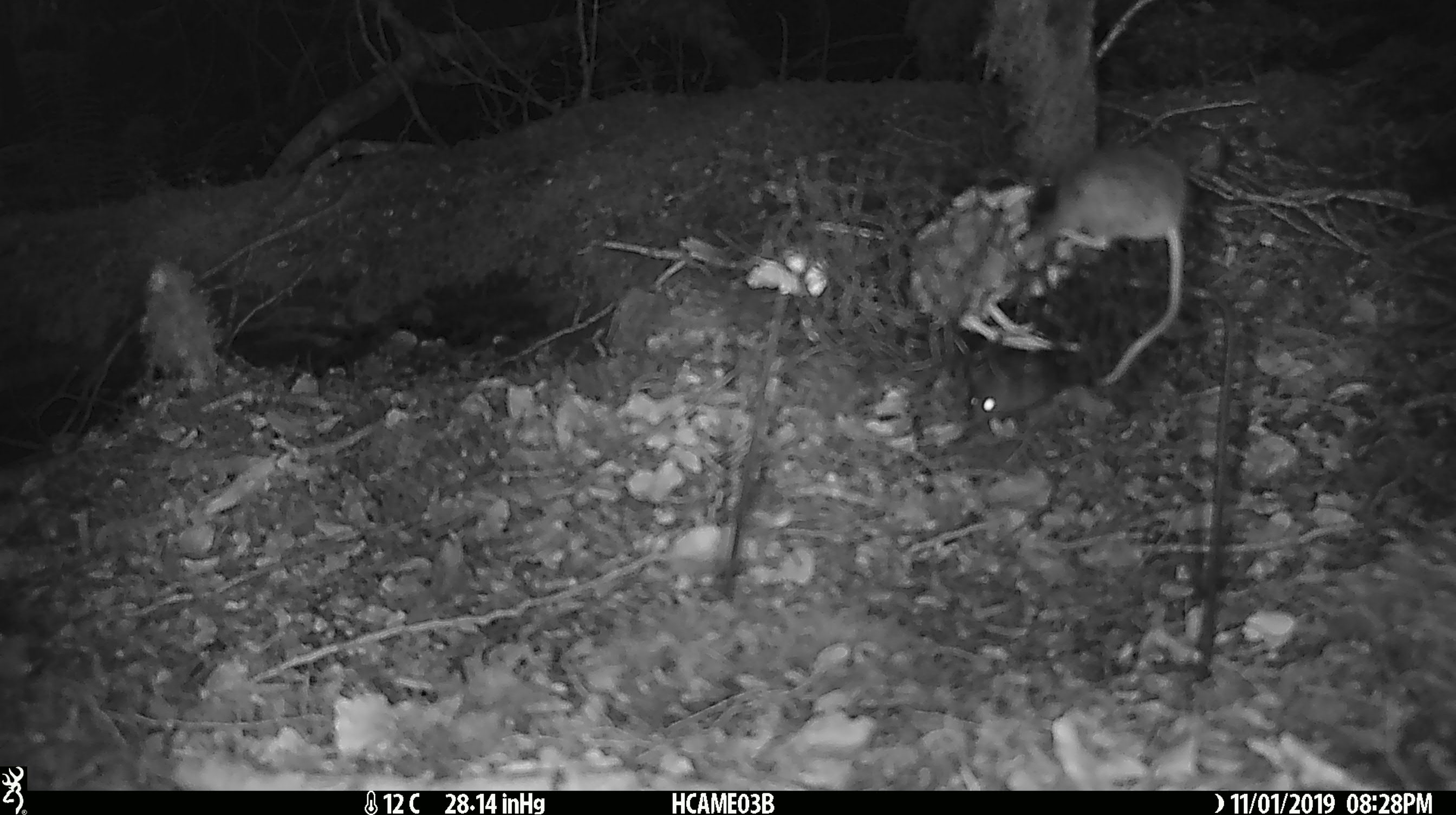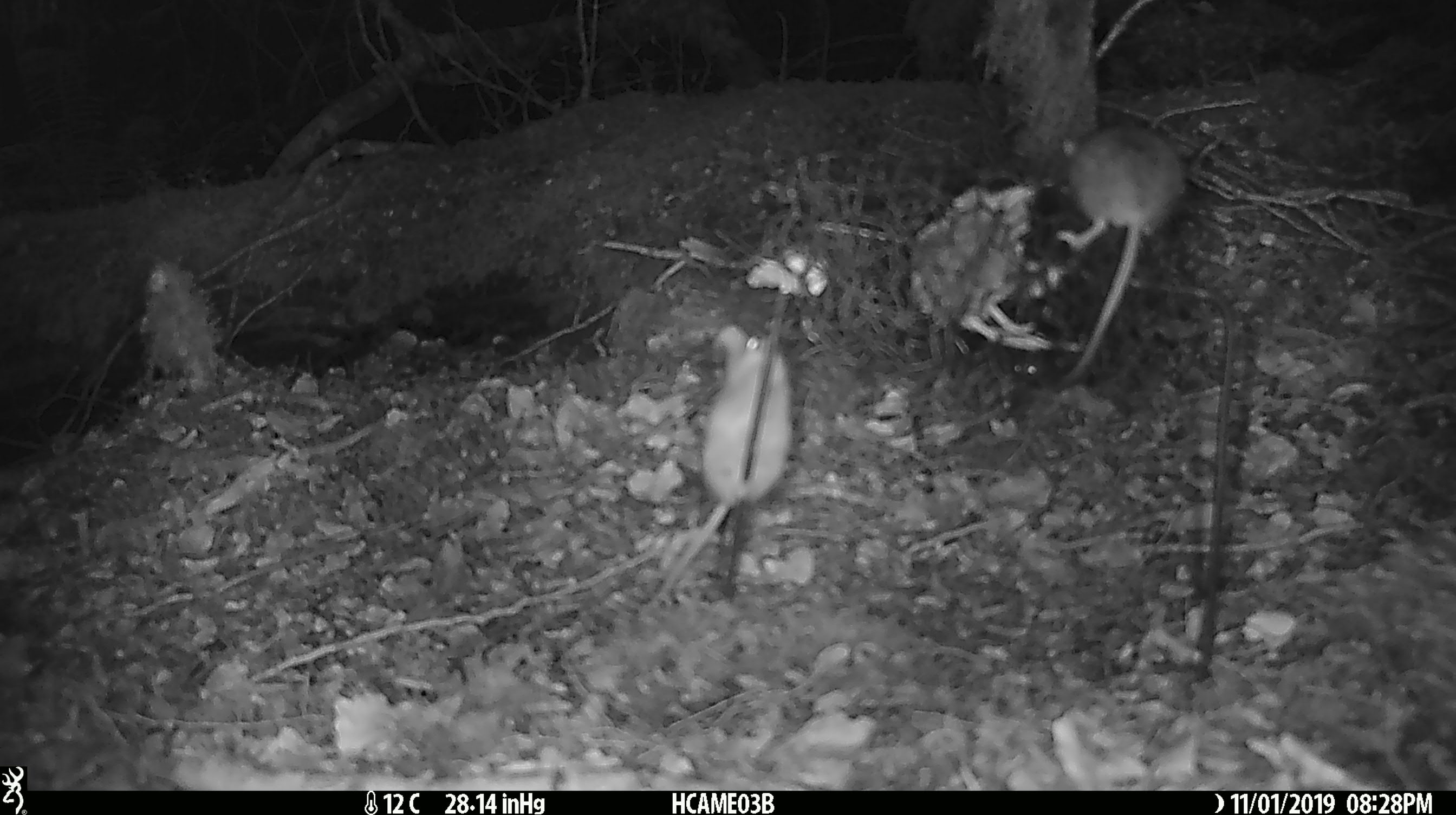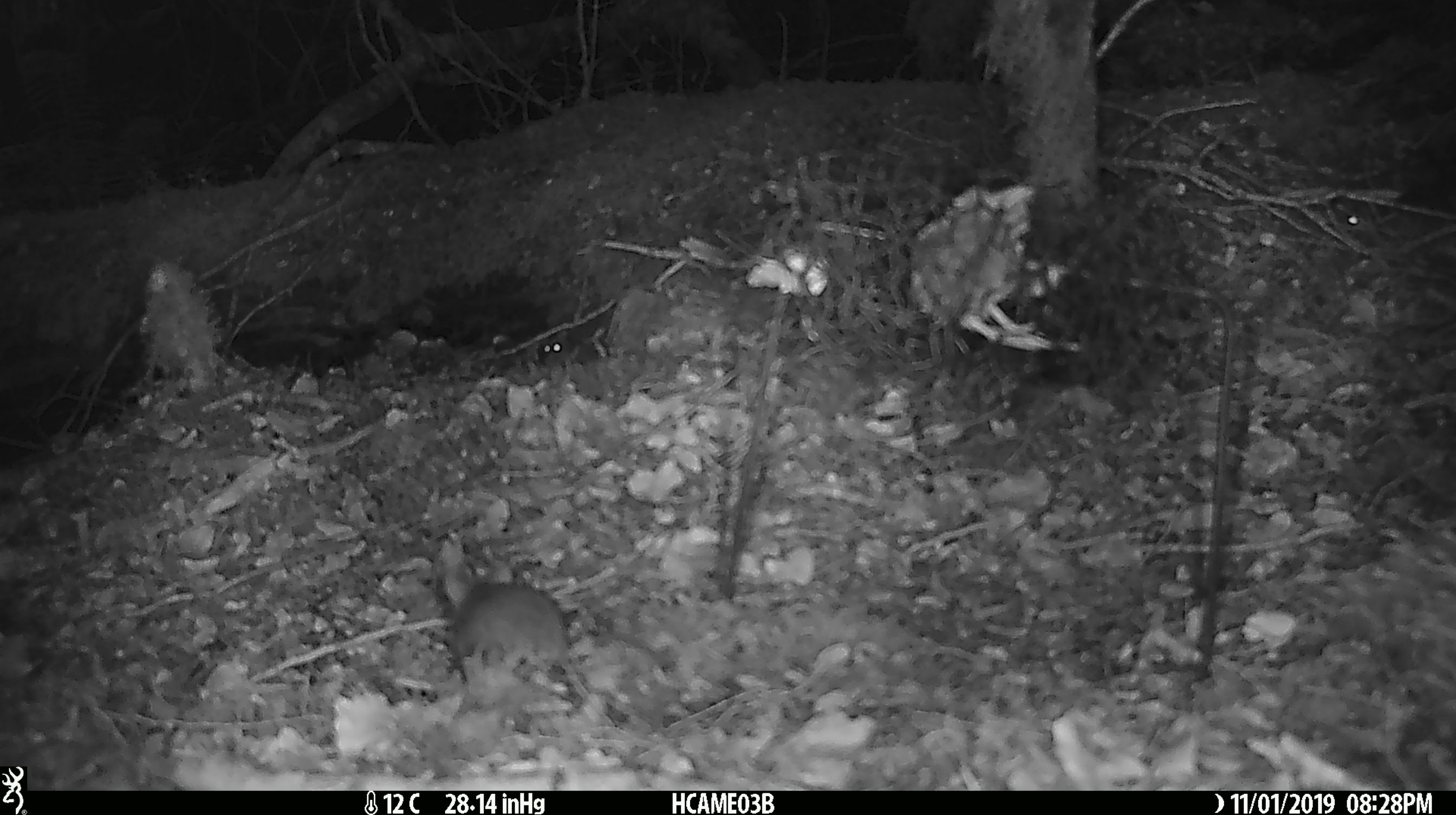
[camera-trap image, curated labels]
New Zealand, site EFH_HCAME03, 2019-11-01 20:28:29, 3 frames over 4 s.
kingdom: Animalia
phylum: Chordata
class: Mammalia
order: Rodentia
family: Muridae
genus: Mus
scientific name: Mus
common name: mouse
Mouse (Mus).